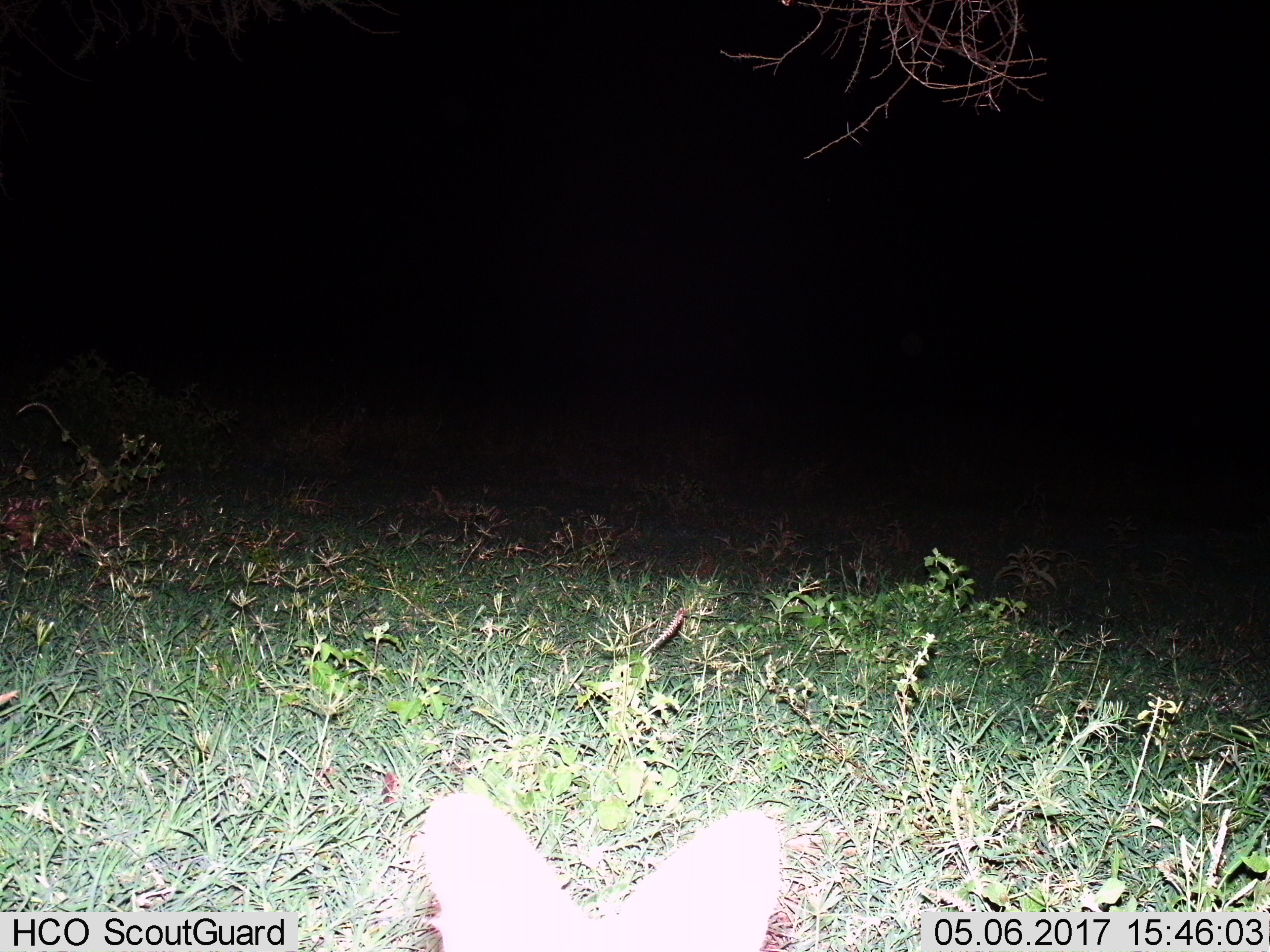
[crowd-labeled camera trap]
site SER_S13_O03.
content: unidentified animal